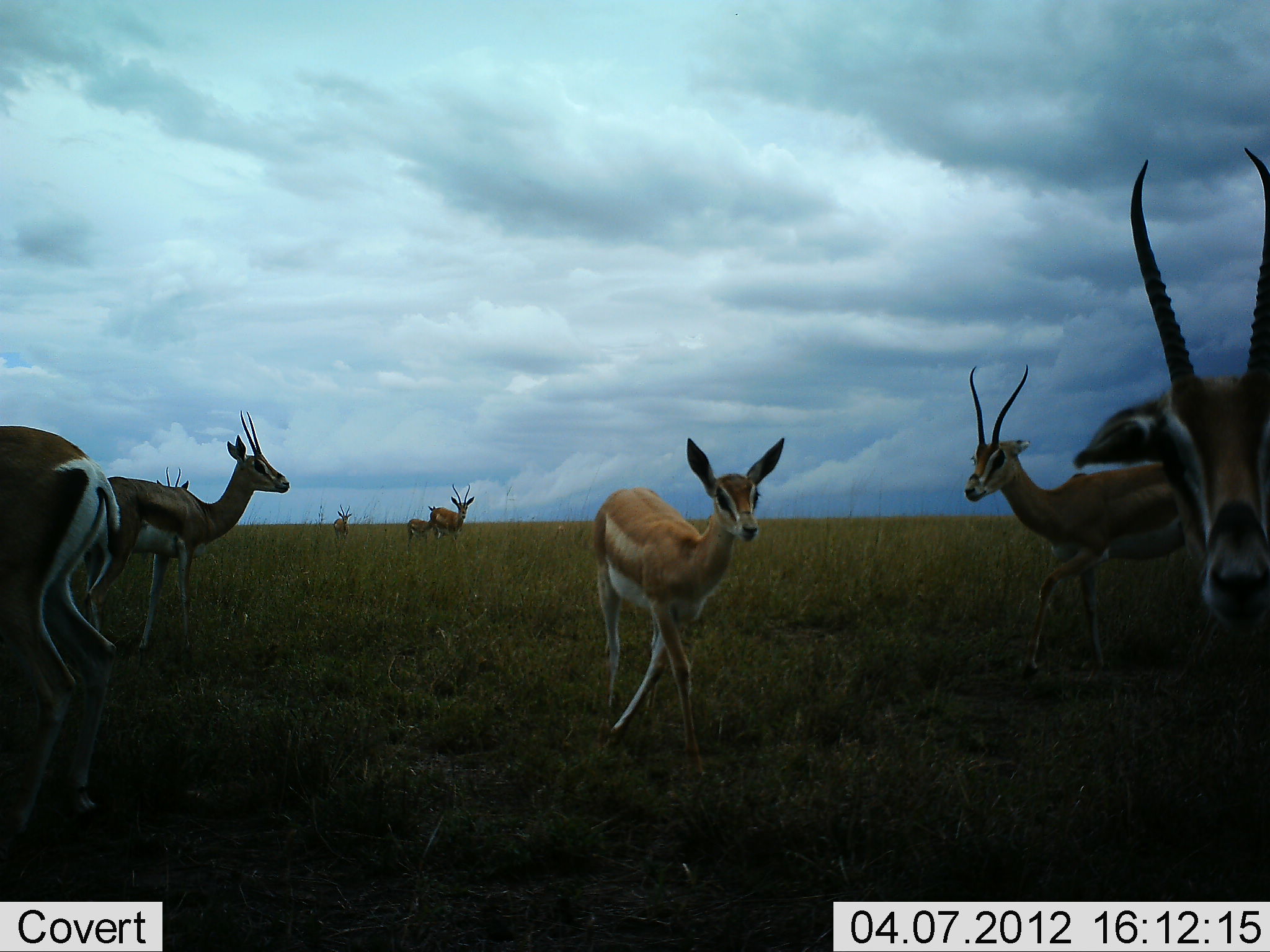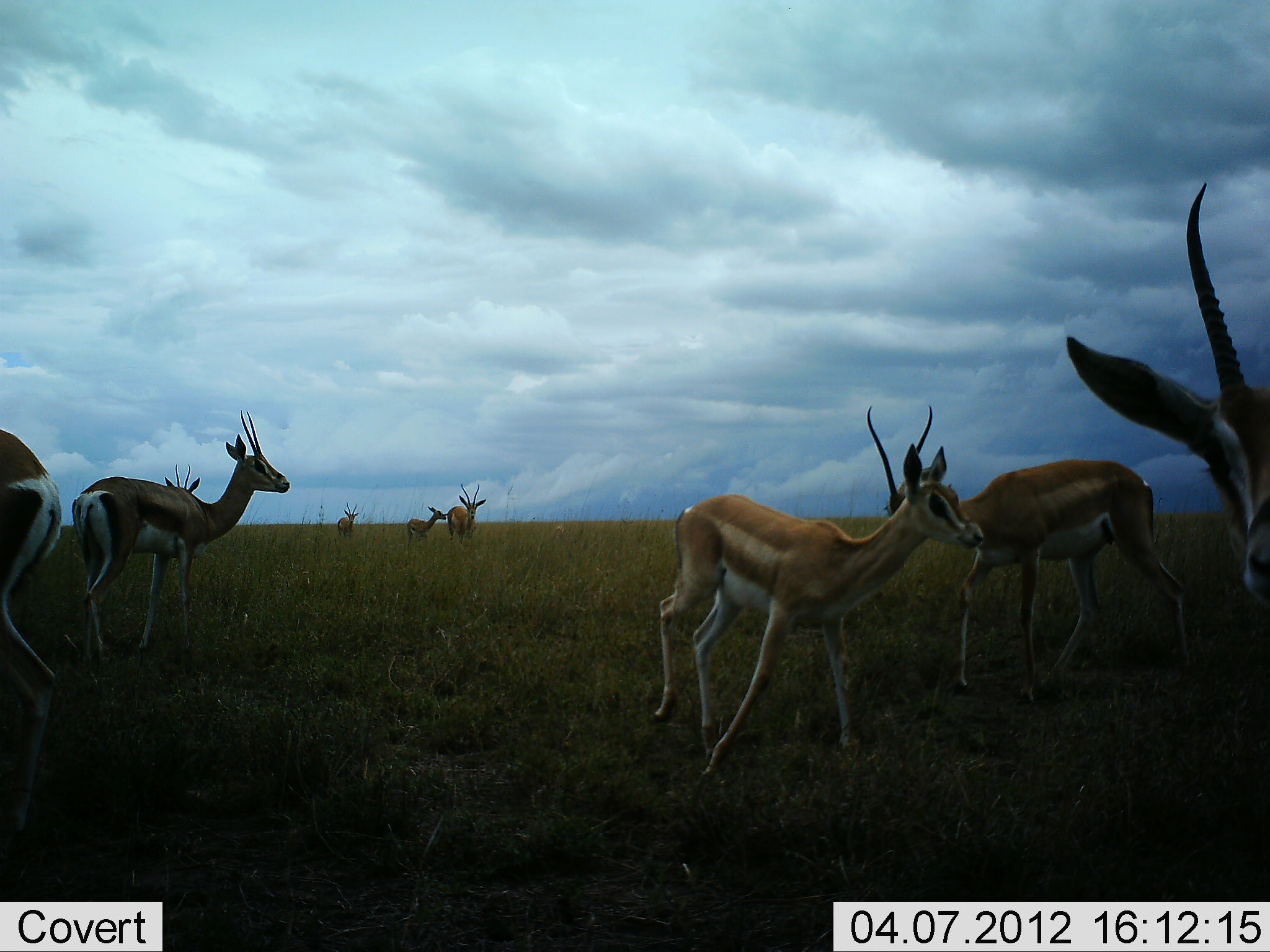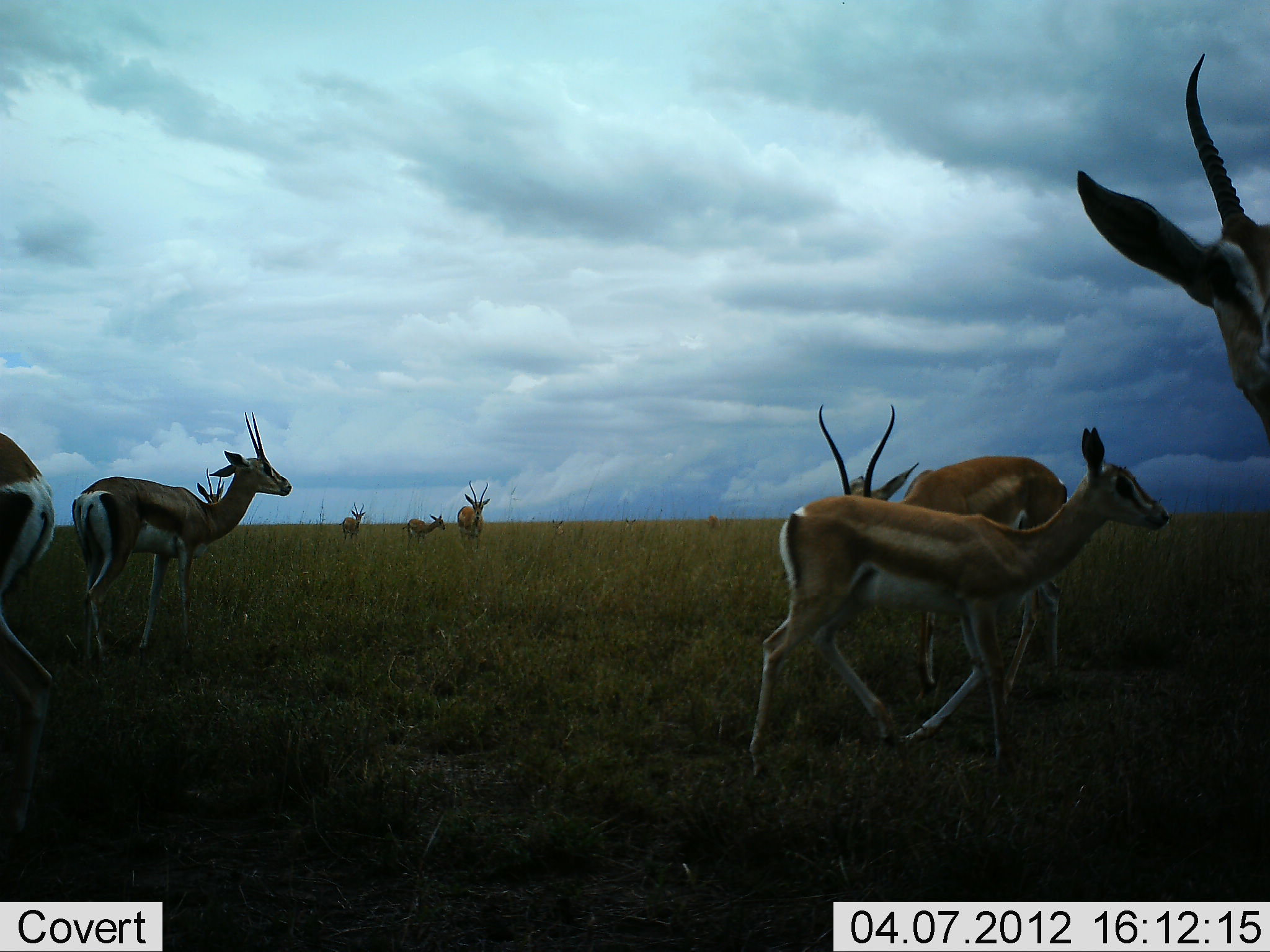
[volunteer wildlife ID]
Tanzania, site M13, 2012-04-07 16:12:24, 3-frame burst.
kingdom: Animalia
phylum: Chordata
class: Mammalia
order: Artiodactyla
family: Bovidae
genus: Nanger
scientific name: Nanger granti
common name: grant's gazelle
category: gazellegrants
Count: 9.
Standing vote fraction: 78%.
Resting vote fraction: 0%.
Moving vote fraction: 91%.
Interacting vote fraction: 4%.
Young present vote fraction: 30%.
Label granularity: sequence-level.